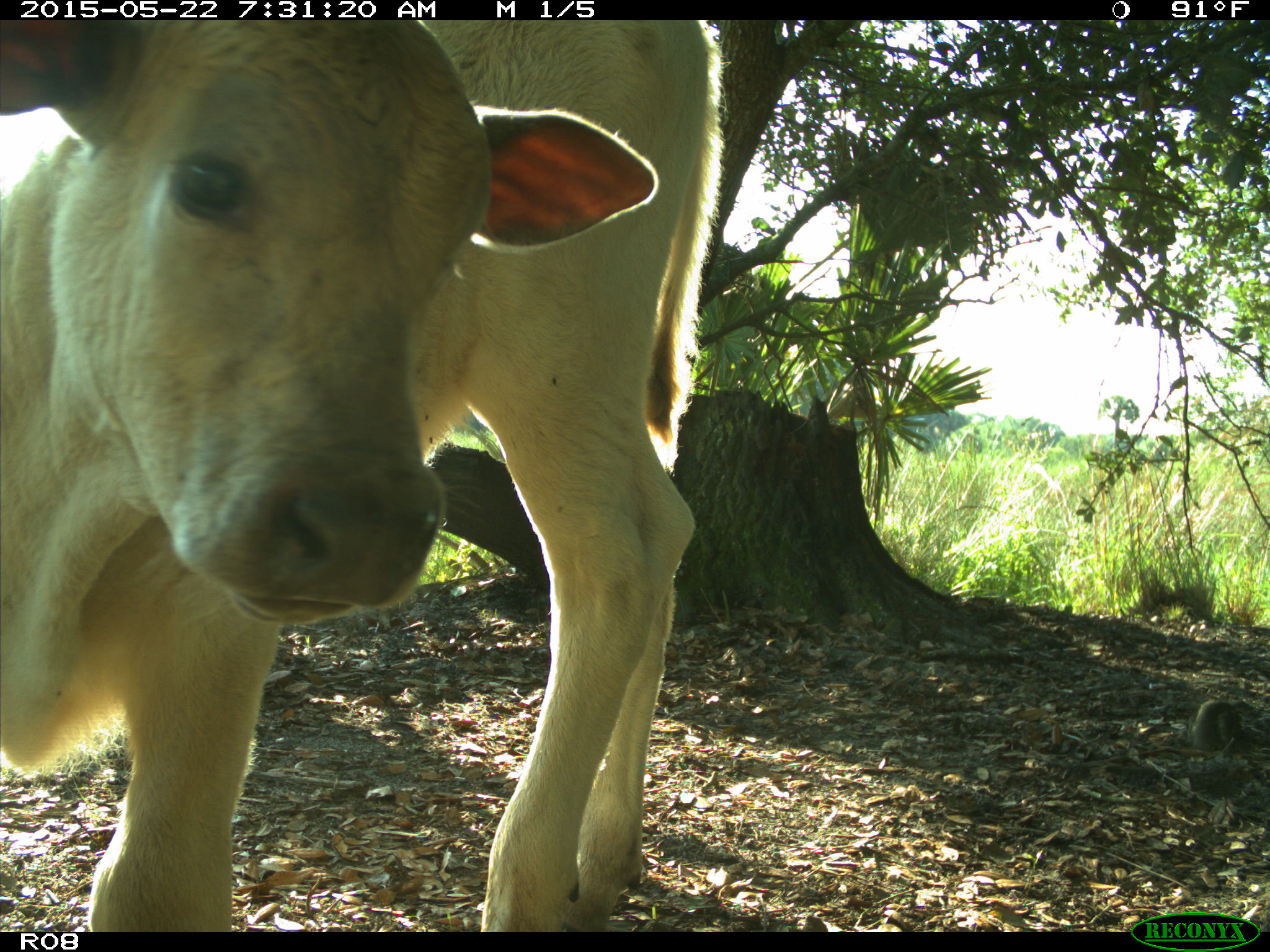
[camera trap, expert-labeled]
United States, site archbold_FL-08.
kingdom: Animalia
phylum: Chordata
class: Mammalia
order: Artiodactyla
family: Bovidae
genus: Bos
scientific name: Bos taurus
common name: domestic cow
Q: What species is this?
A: Bos taurus (domestic cow).